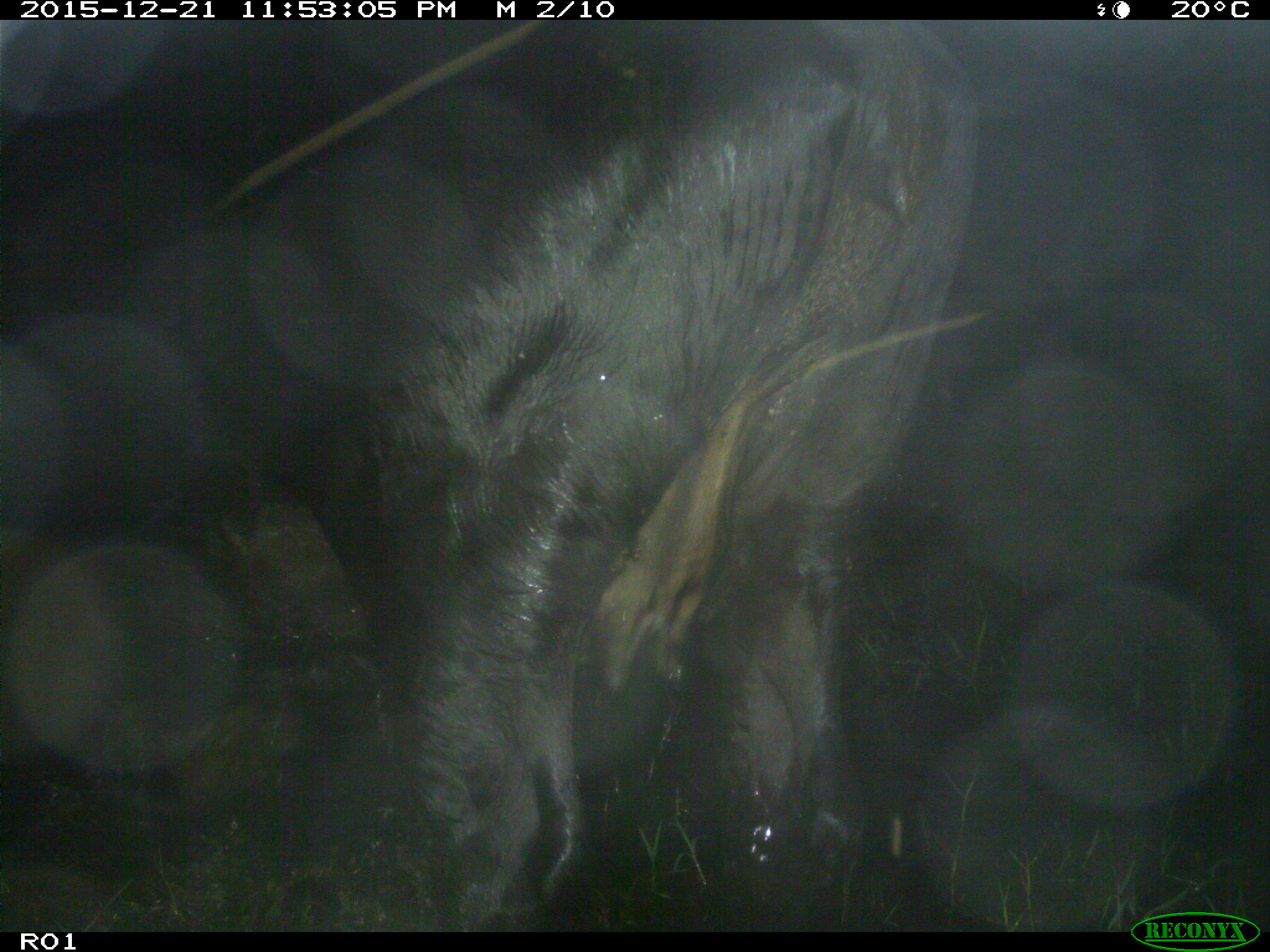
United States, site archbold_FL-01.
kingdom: Animalia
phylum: Chordata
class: Mammalia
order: Artiodactyla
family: Bovidae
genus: Bos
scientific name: Bos taurus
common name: domestic cow